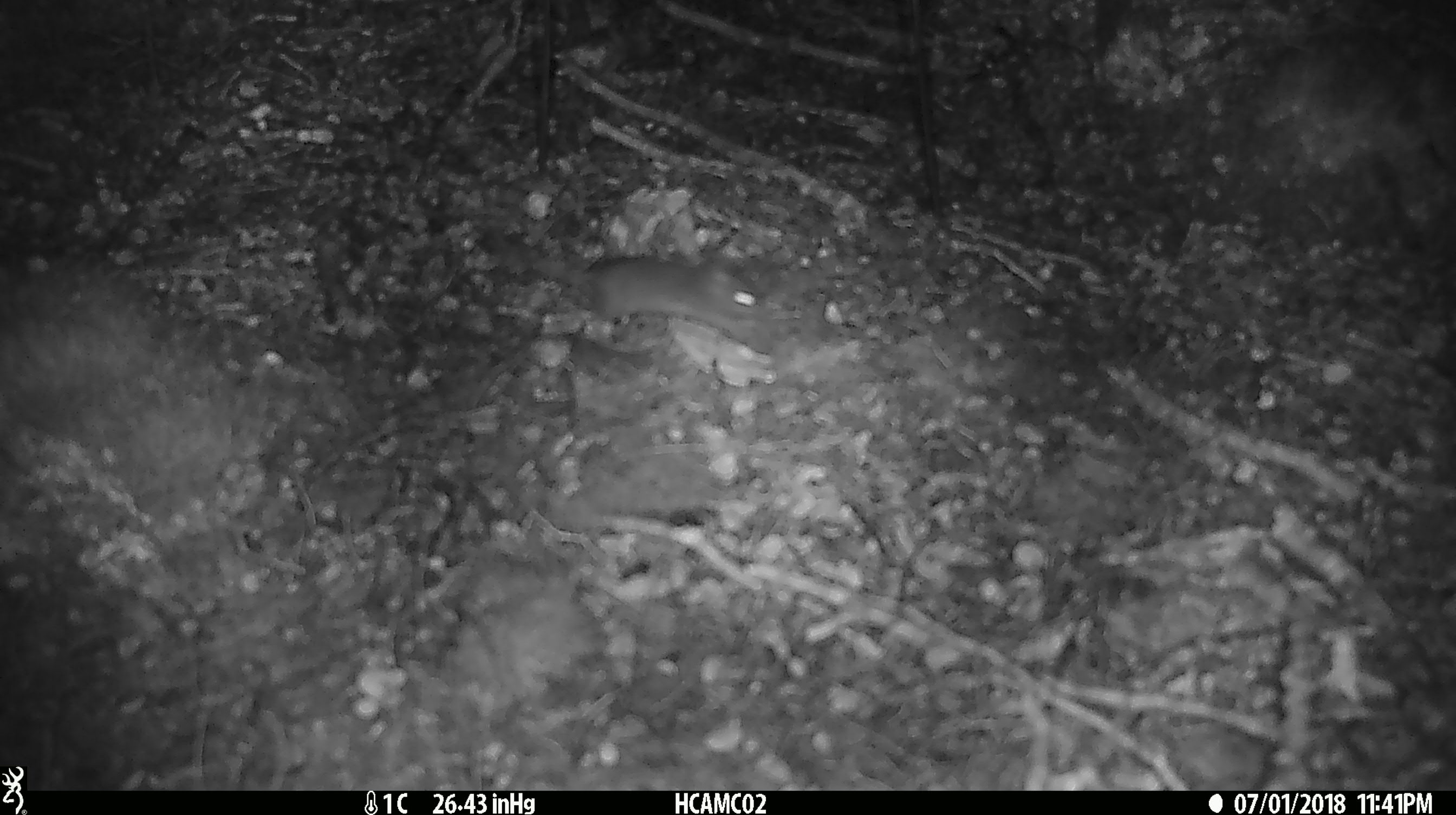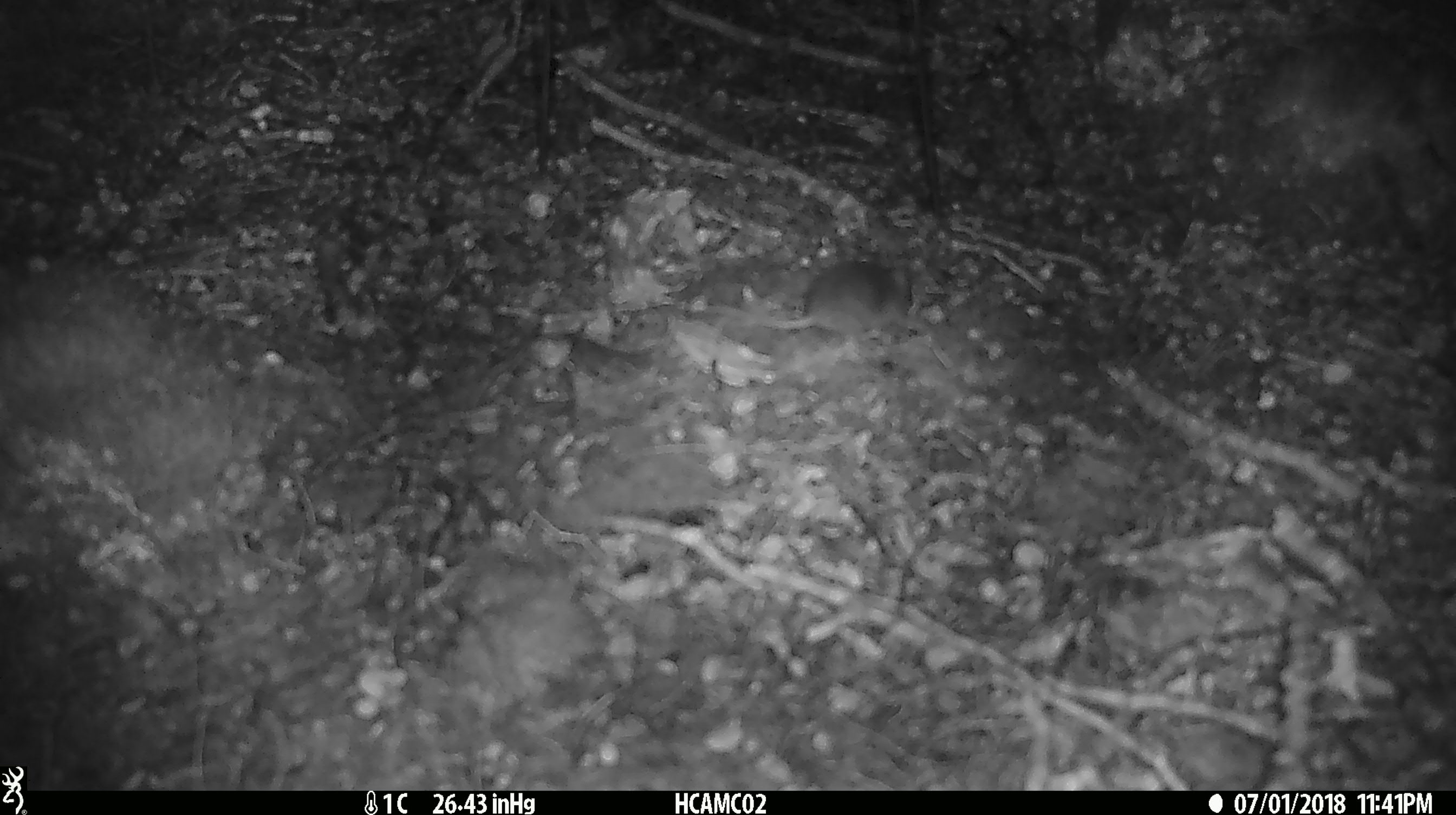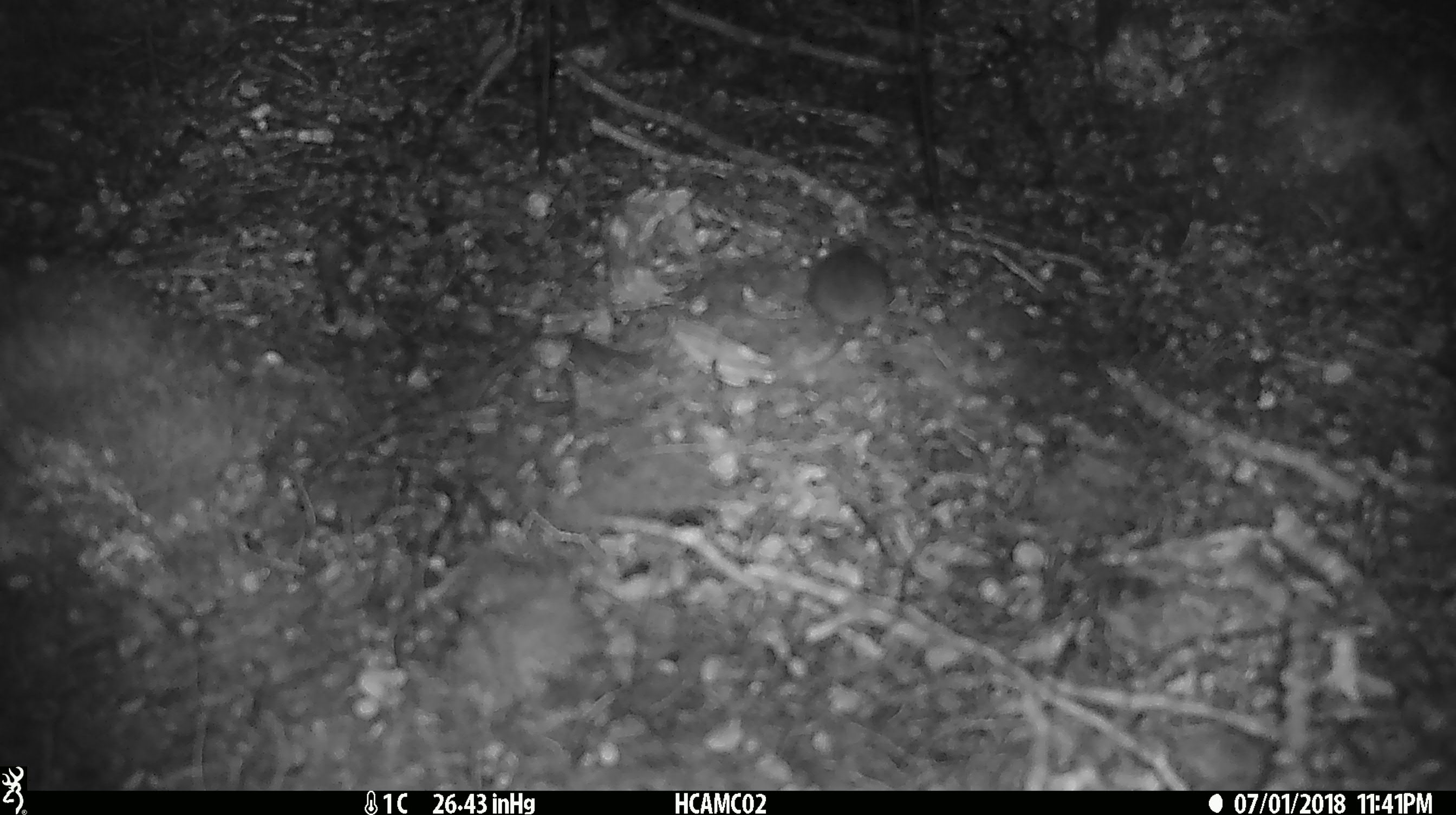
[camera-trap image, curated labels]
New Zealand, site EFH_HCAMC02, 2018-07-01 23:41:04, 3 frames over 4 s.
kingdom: Animalia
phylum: Chordata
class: Mammalia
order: Rodentia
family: Muridae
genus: Mus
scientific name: Mus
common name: mouse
Mouse (Mus).